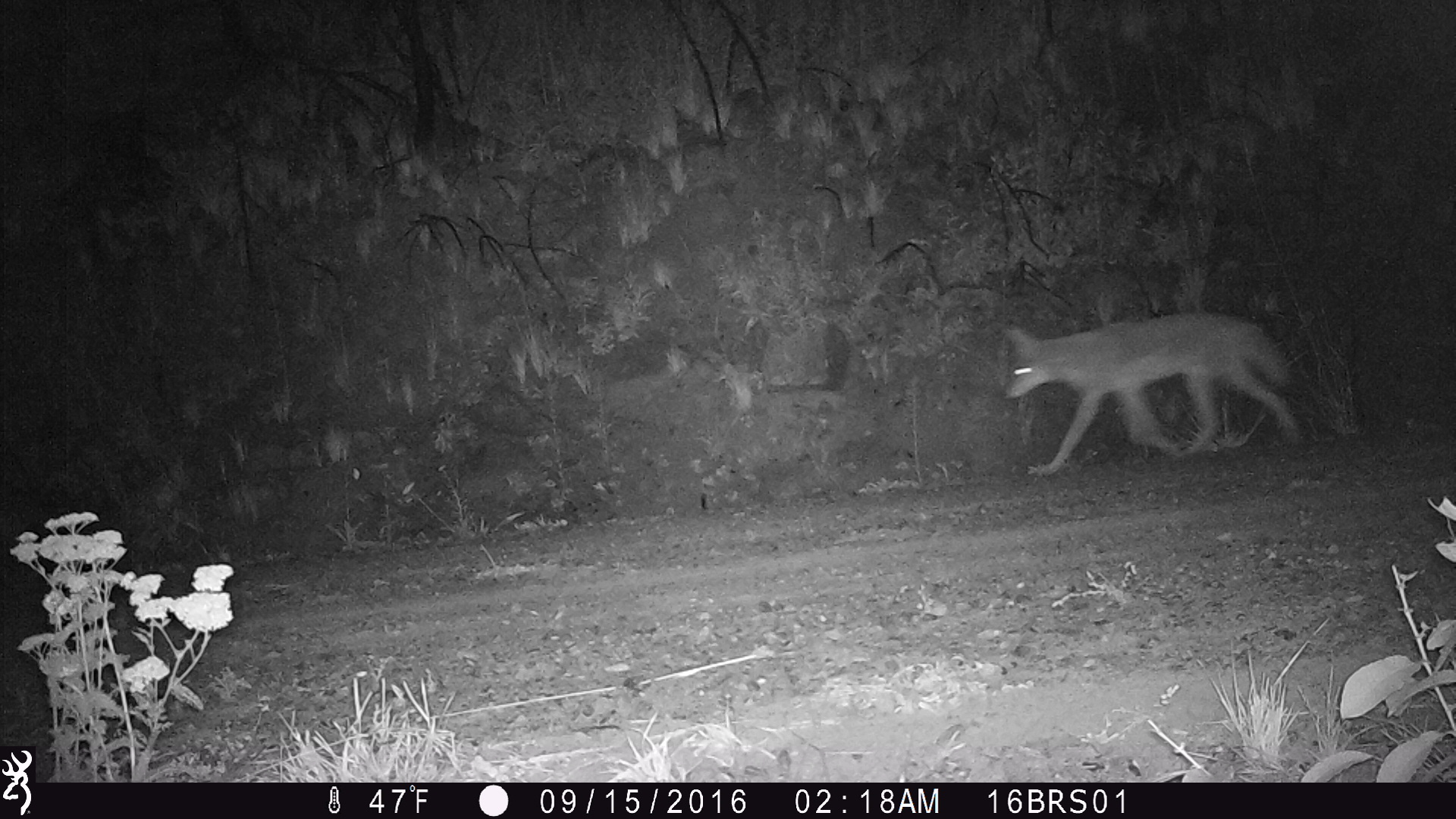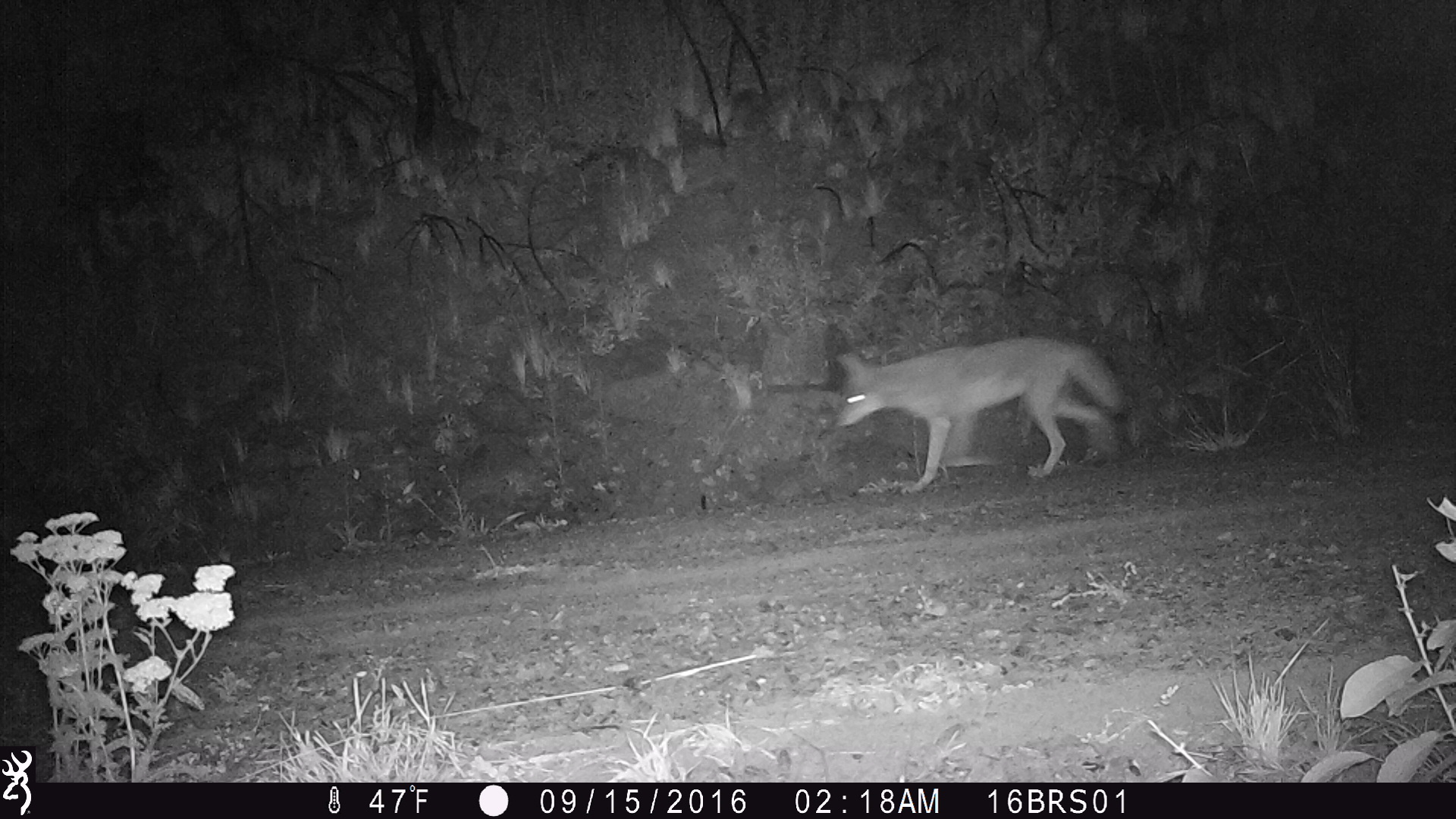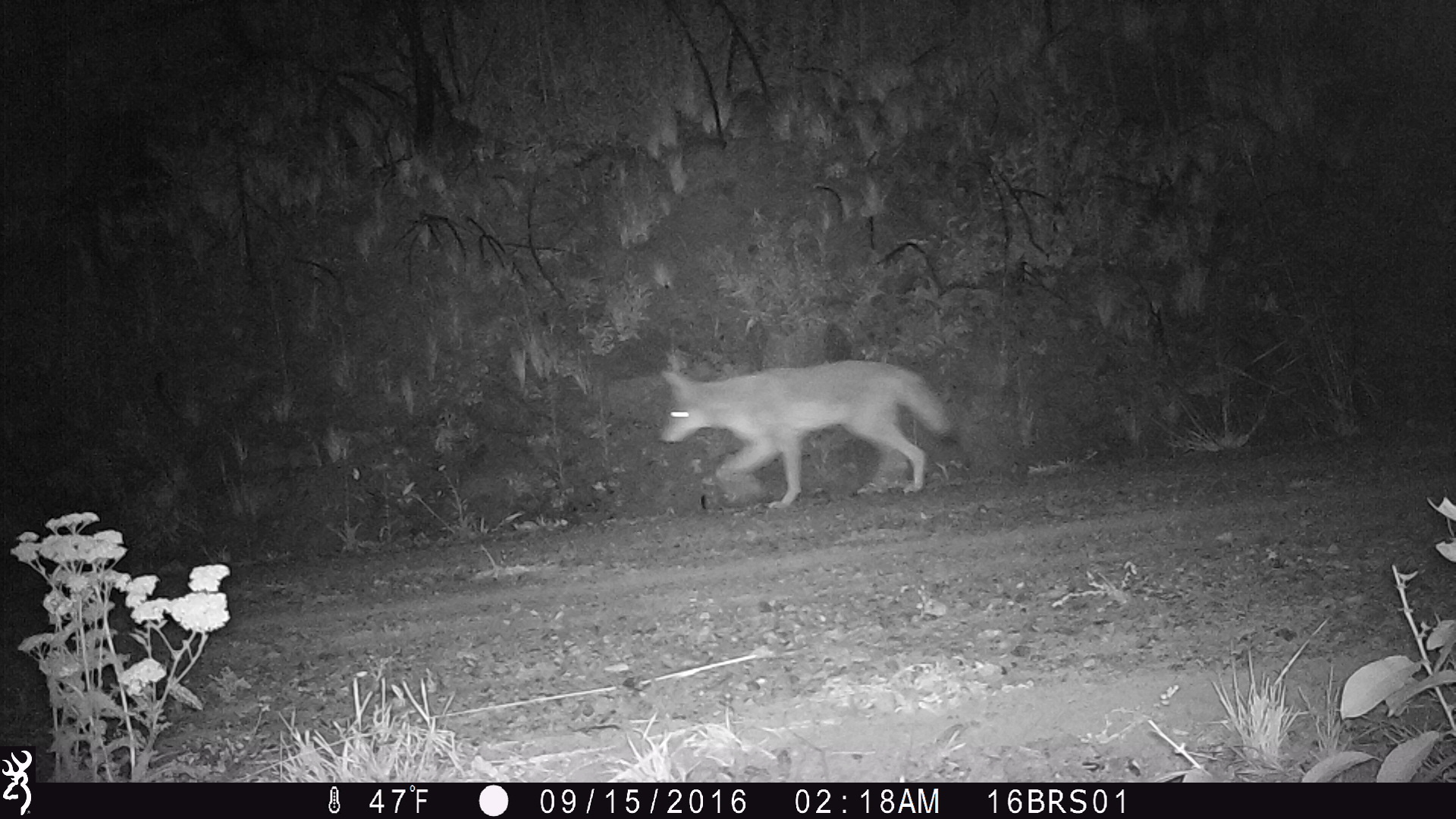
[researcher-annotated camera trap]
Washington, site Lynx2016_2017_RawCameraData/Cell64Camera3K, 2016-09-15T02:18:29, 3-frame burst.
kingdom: Animalia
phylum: Chordata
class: Mammalia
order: Carnivora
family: Canidae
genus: Canis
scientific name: Canis latrans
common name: coyote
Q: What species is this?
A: Canis latrans (coyote).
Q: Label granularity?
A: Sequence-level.